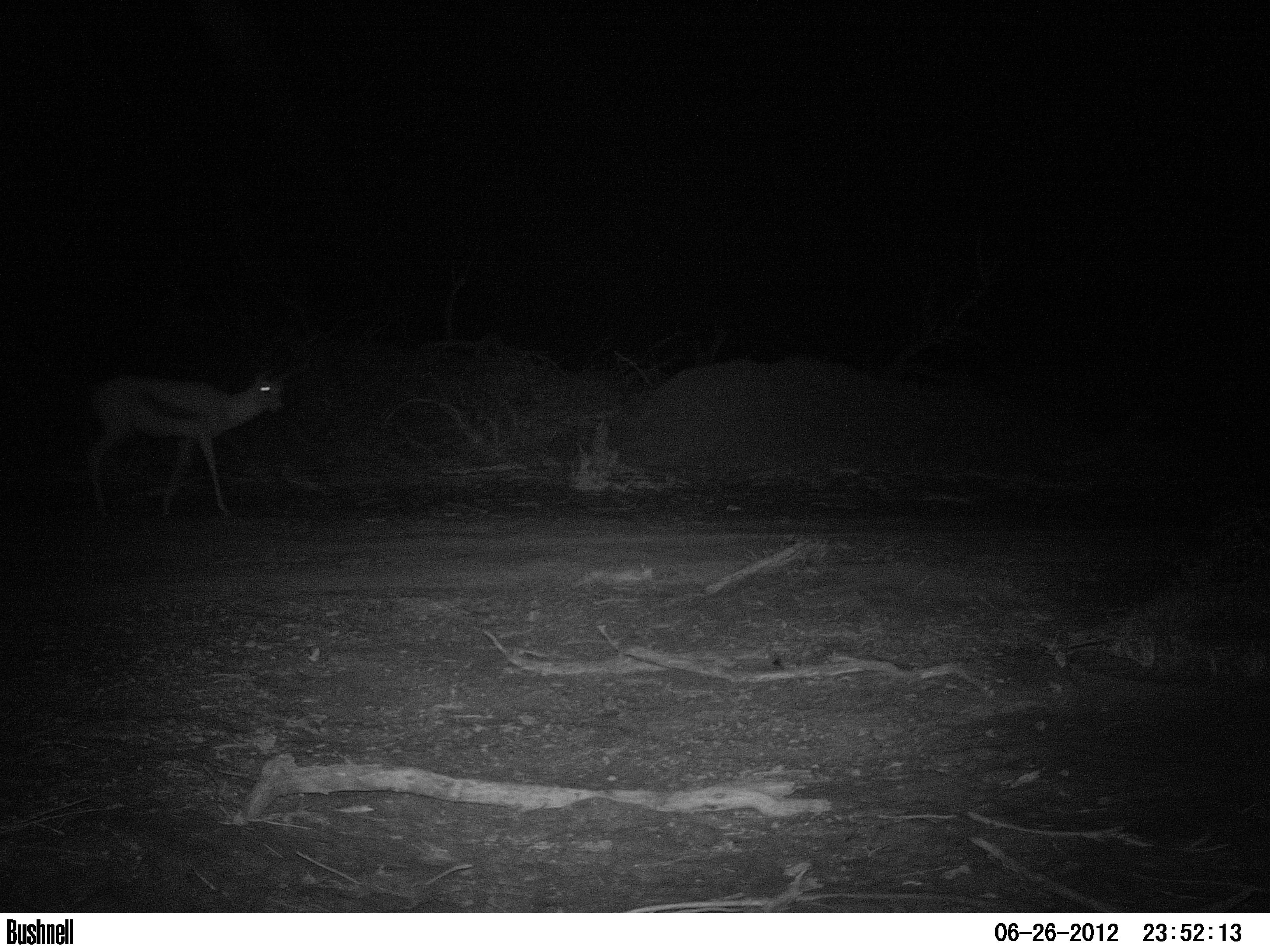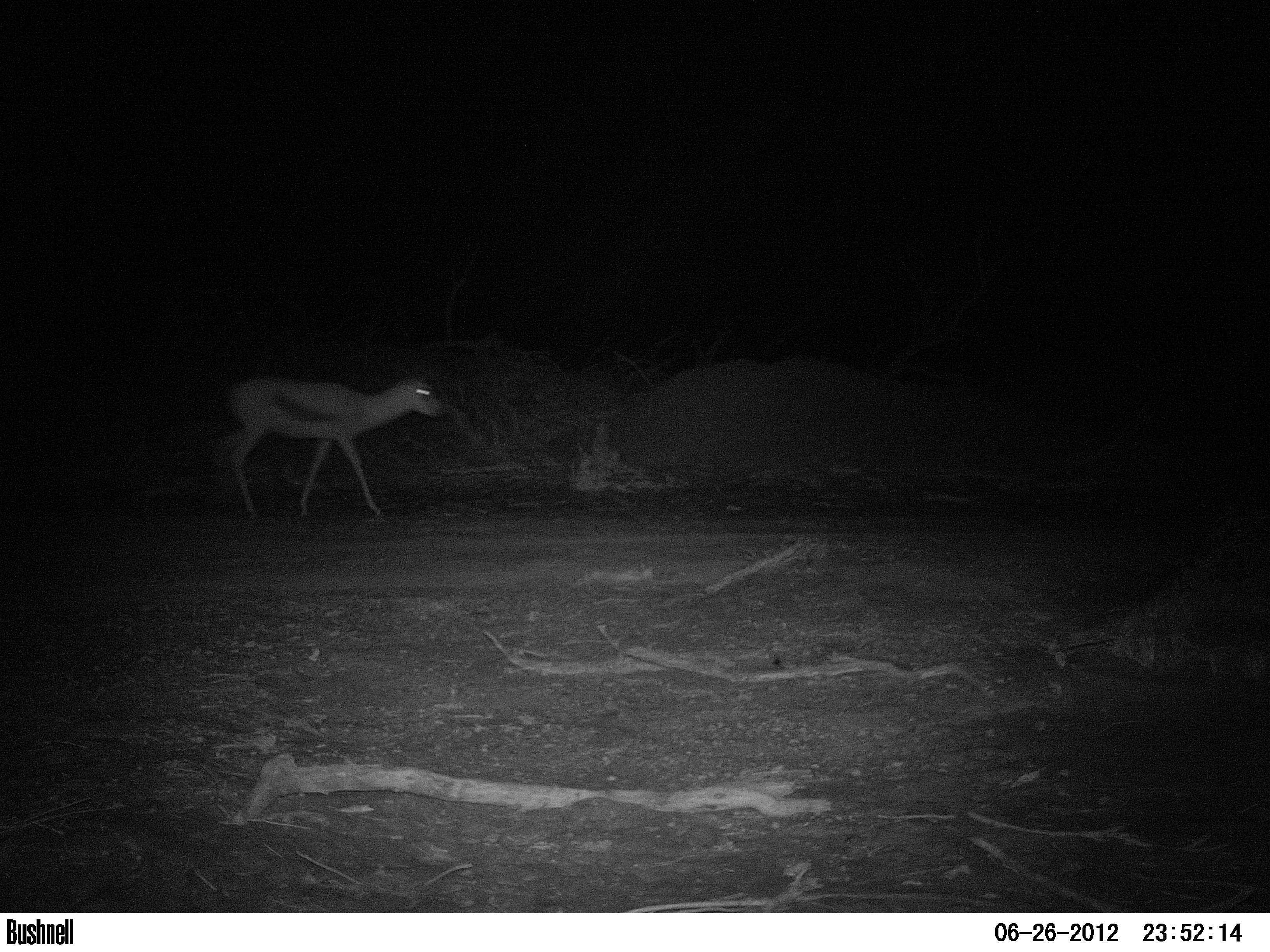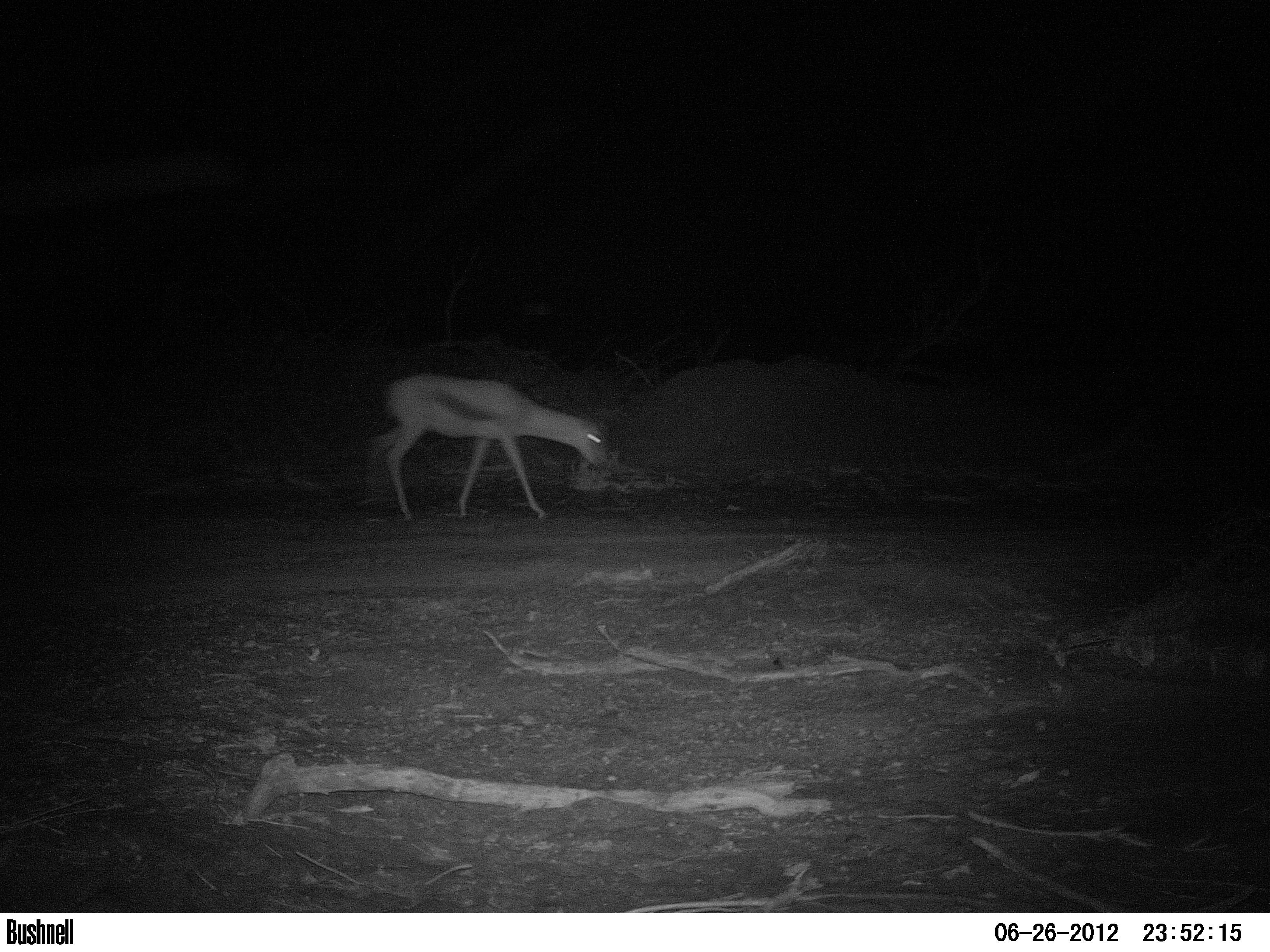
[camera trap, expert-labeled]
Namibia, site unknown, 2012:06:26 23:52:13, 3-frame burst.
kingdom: Animalia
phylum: Chordata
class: Mammalia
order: Artiodactyla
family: Bovidae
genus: Antidorcas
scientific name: Antidorcas marsupialis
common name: springbok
Antidorcas marsupialis (springbok).